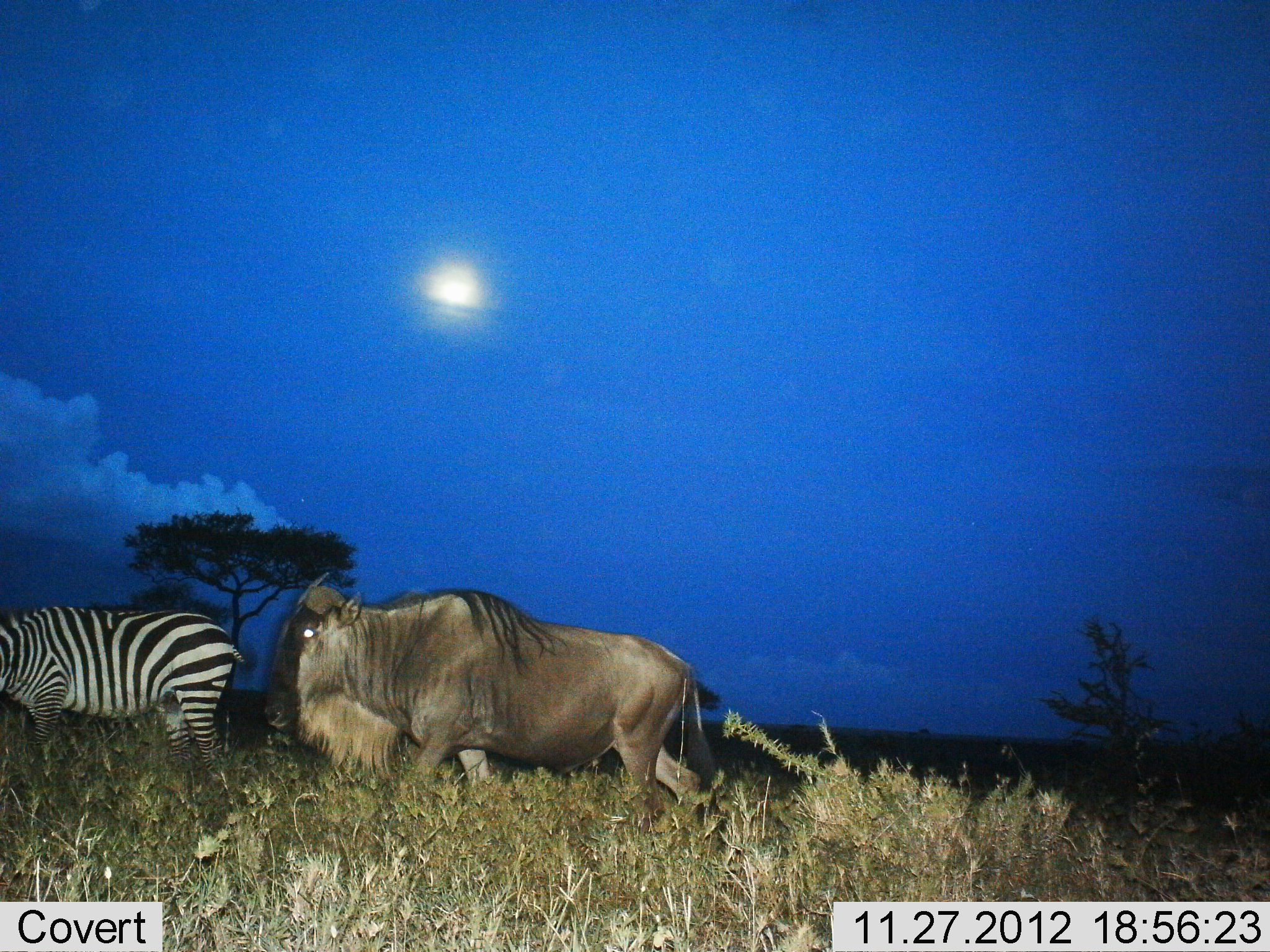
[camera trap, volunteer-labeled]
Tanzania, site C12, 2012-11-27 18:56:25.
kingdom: Animalia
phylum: Chordata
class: Mammalia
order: Artiodactyla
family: Bovidae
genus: Connochaetes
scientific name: Connochaetes taurinus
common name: blue wildebeest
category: wildebeest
Wildebeest (blue wildebeest) (Connochaetes taurinus), count 1. Behavior (volunteer vote fractions): standing 0%, resting 0%, moving 100%, interacting 0%. Young present (vote fraction): 0%. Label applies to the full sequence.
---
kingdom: Animalia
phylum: Chordata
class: Mammalia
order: Perissodactyla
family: Equidae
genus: Equus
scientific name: Equus quagga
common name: plains zebra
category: zebra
Zebra (plains zebra) (Equus quagga), count 1. Behavior (volunteer vote fractions): standing 50%, resting 0%, moving 33%, interacting 0%. Young present (vote fraction): 0%. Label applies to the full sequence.